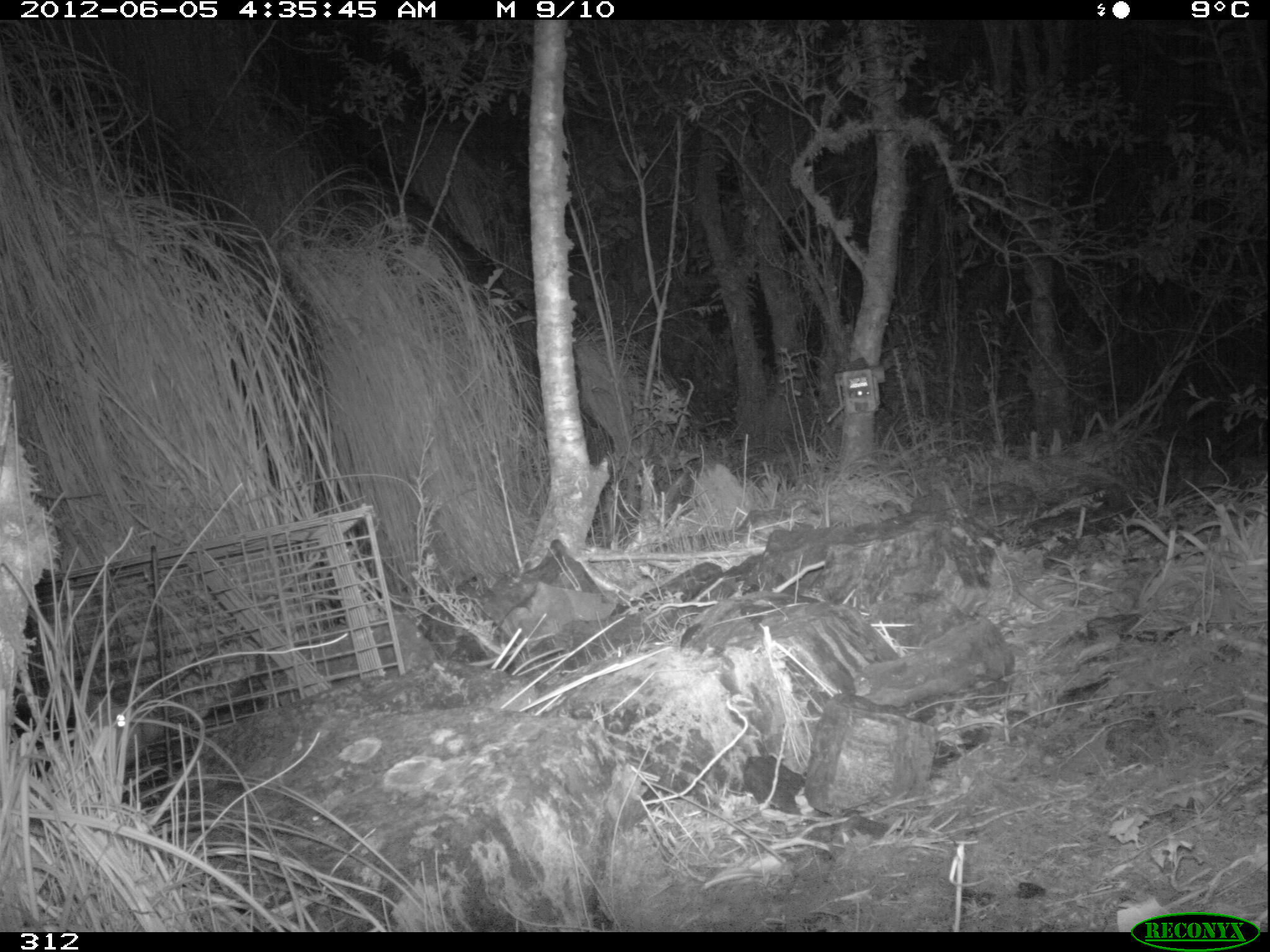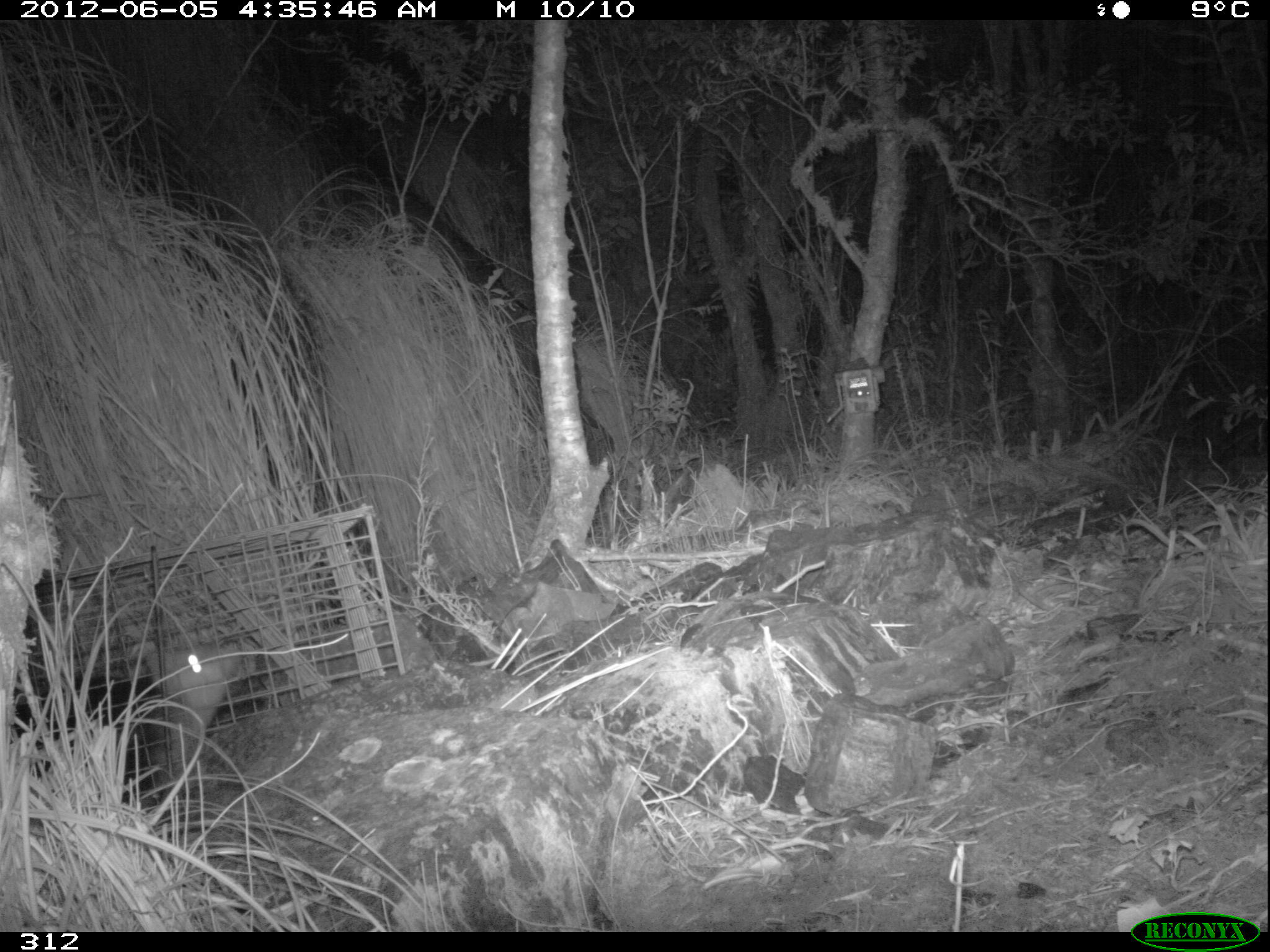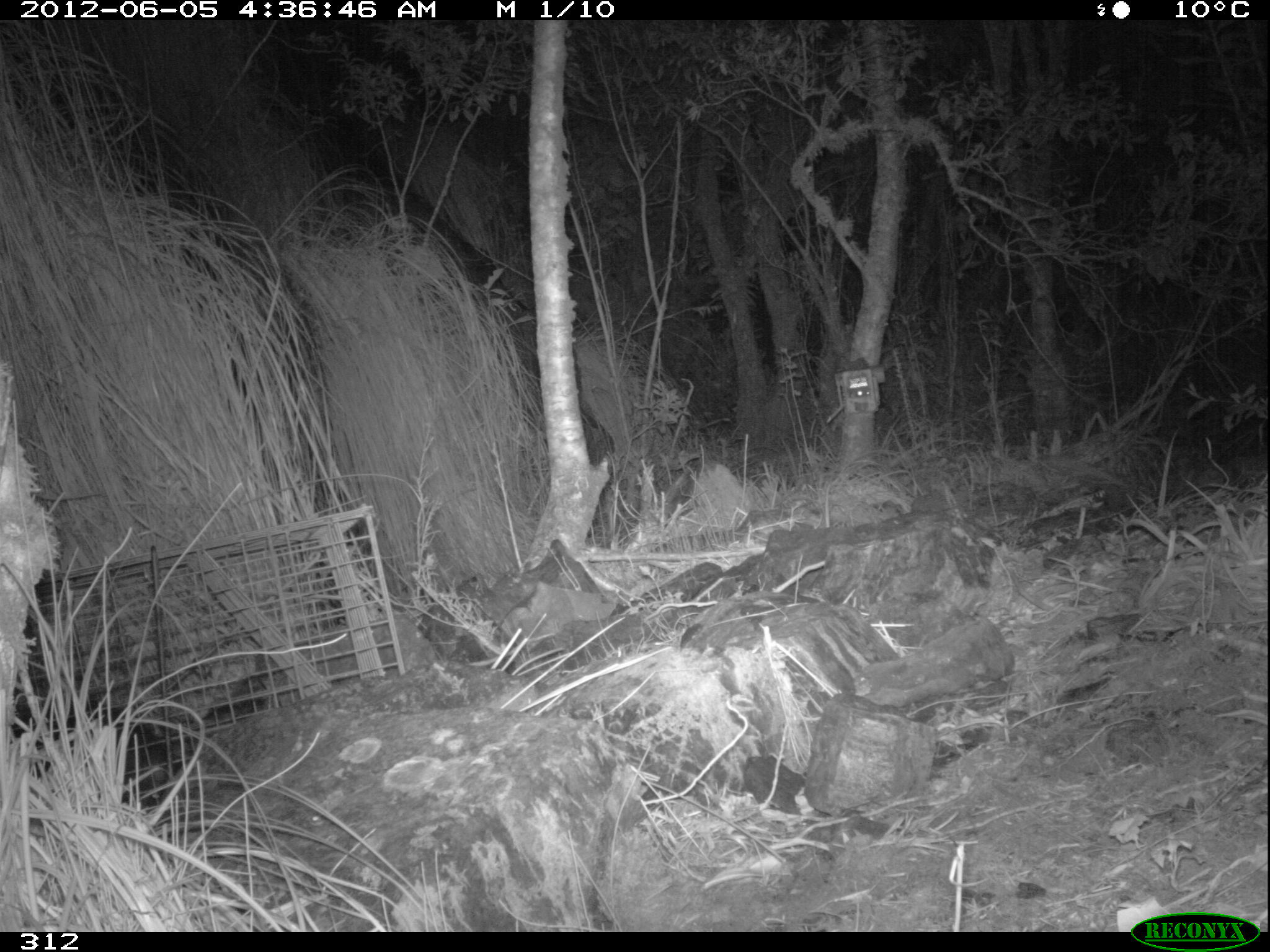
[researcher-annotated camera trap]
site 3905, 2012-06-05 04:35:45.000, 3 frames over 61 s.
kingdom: Animalia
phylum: Chordata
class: Mammalia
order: Didelphimorphia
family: Didelphidae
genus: Didelphis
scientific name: Didelphis pernigra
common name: andean white-eared opossum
Didelphis pernigra (andean white-eared opossum).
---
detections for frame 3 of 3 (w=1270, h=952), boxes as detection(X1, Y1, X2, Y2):
didelphis pernigra: detection(9, 705, 191, 810)